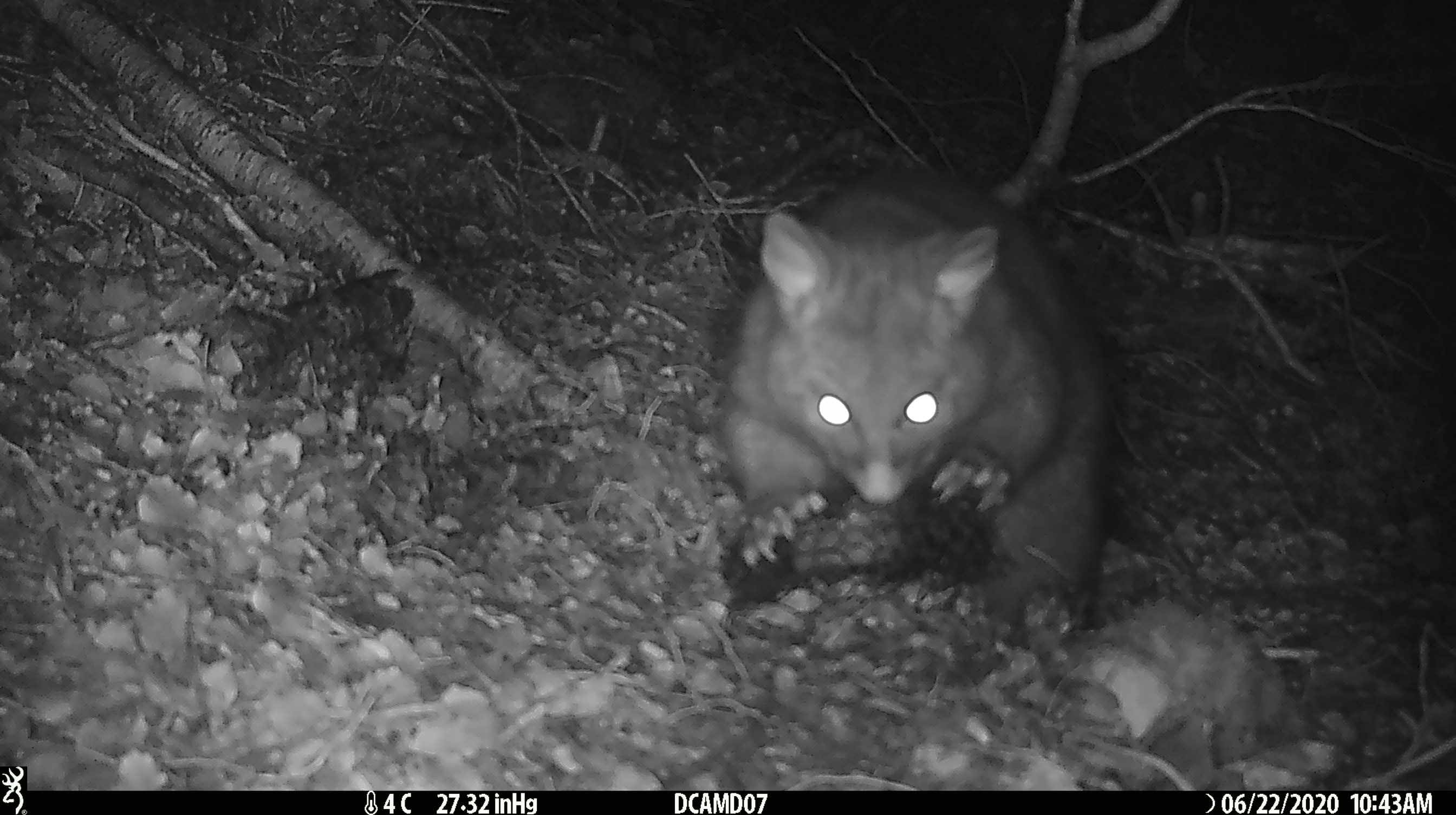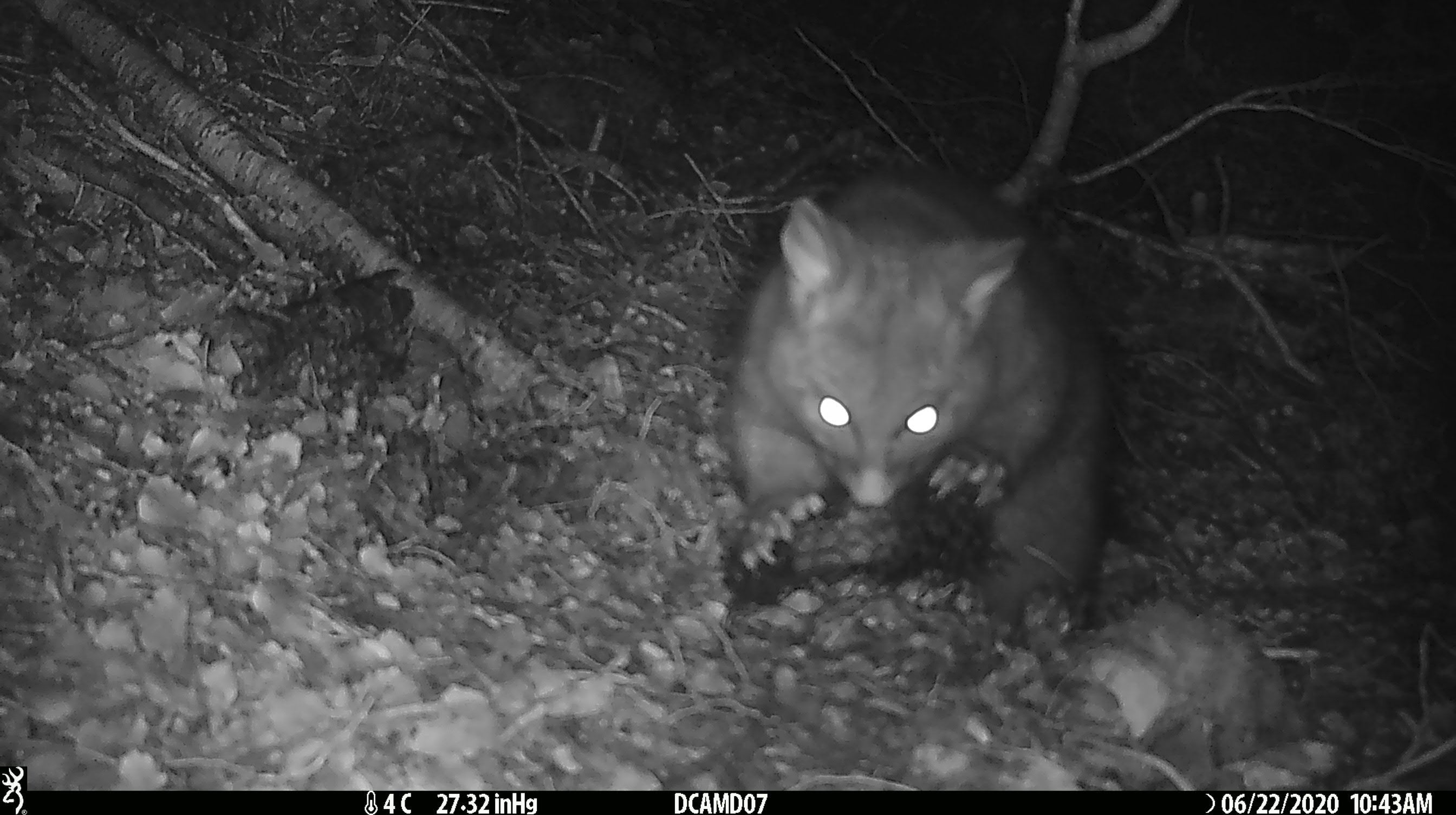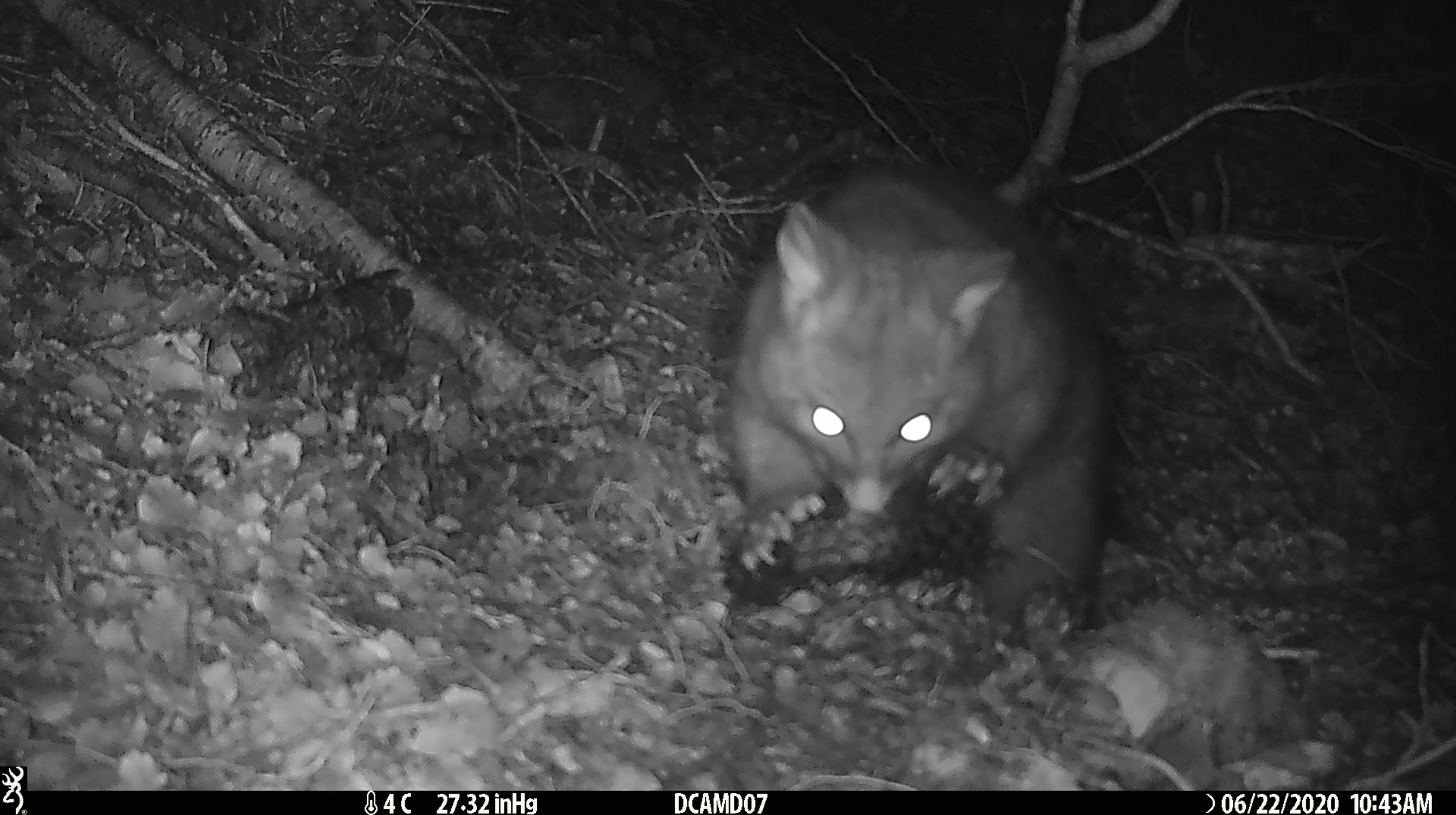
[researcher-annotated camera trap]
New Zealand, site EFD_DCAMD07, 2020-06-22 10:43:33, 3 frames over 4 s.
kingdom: Animalia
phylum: Chordata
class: Mammalia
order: Diprotodontia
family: Phalangeridae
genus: Trichosurus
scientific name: Trichosurus vulpecula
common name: common brushtail possum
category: possum